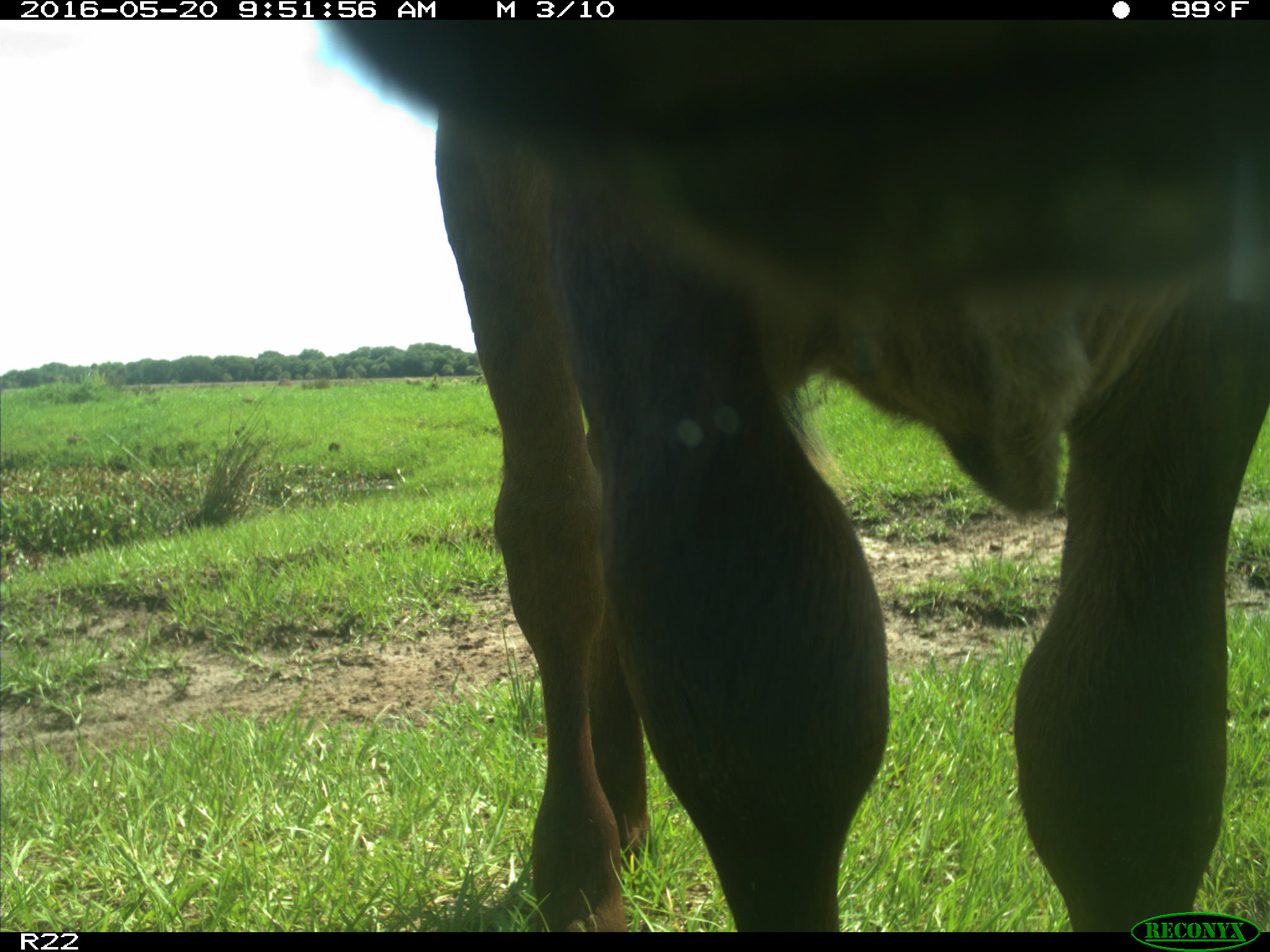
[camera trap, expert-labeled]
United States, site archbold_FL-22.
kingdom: Animalia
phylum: Chordata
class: Mammalia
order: Artiodactyla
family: Bovidae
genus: Bos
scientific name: Bos taurus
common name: domestic cow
Bos taurus (domestic cow).